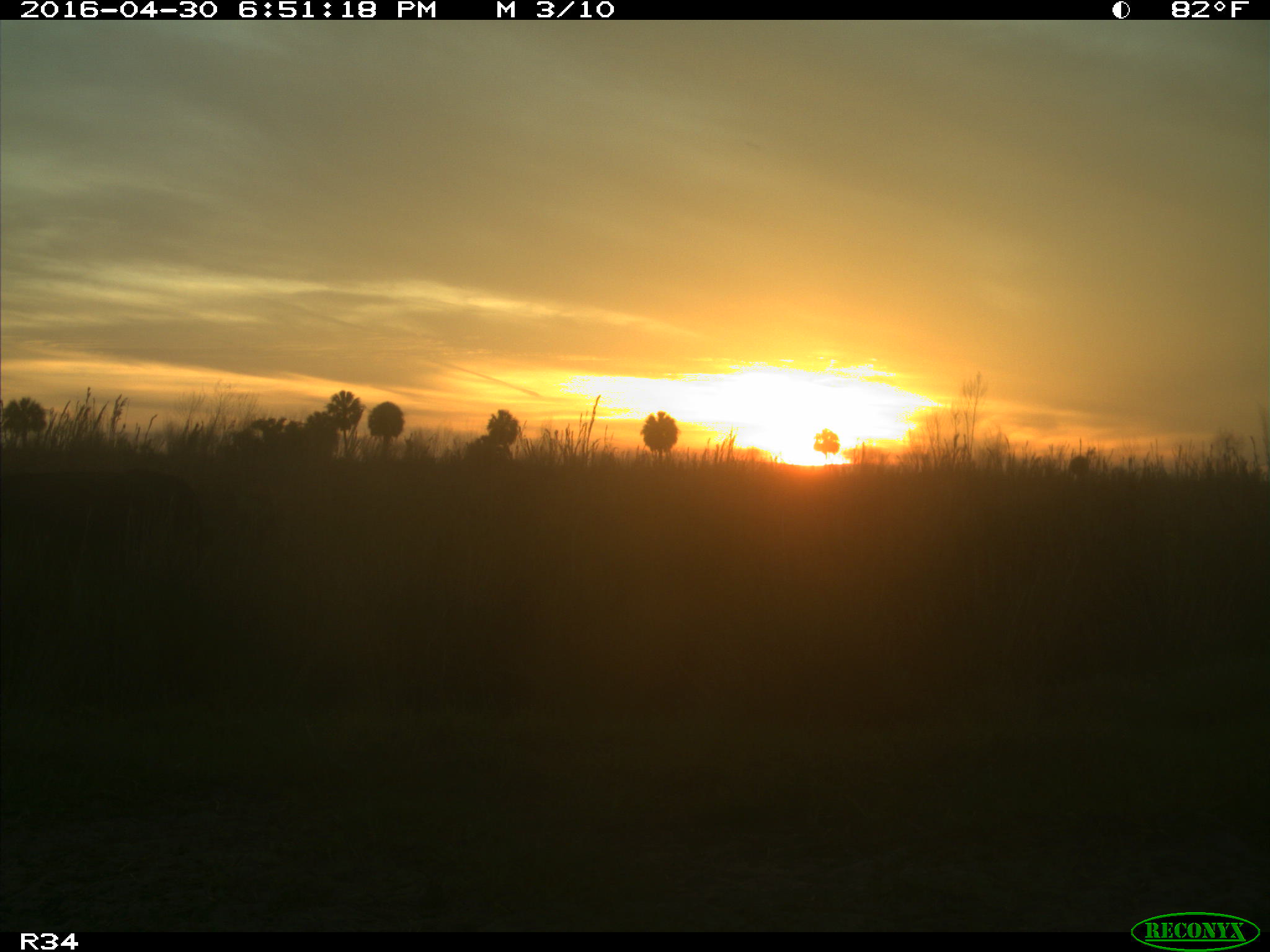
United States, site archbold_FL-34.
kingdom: Animalia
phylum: Chordata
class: Mammalia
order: Artiodactyla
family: Bovidae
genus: Bos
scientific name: Bos taurus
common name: domestic cow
Bos taurus (domestic cow).